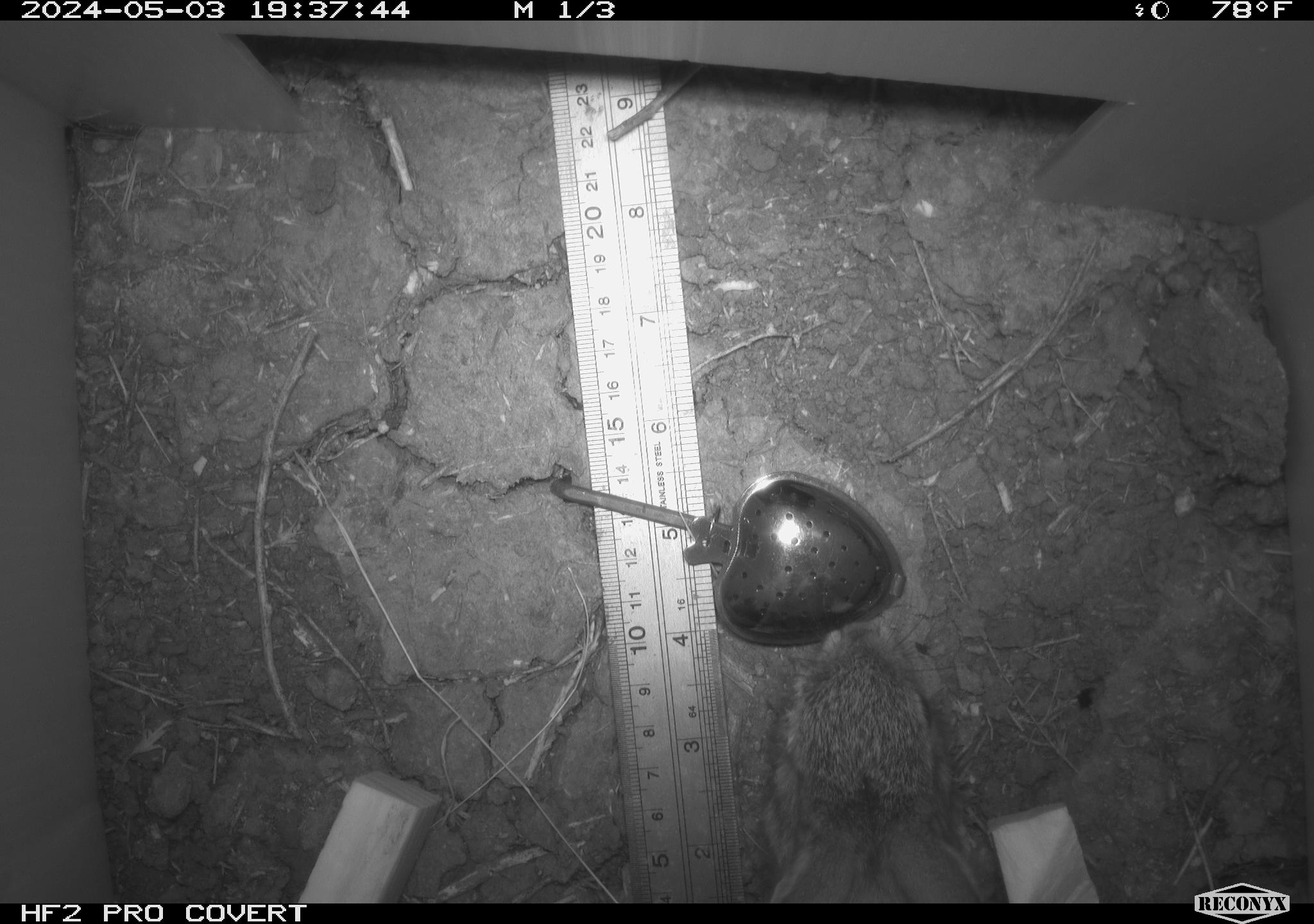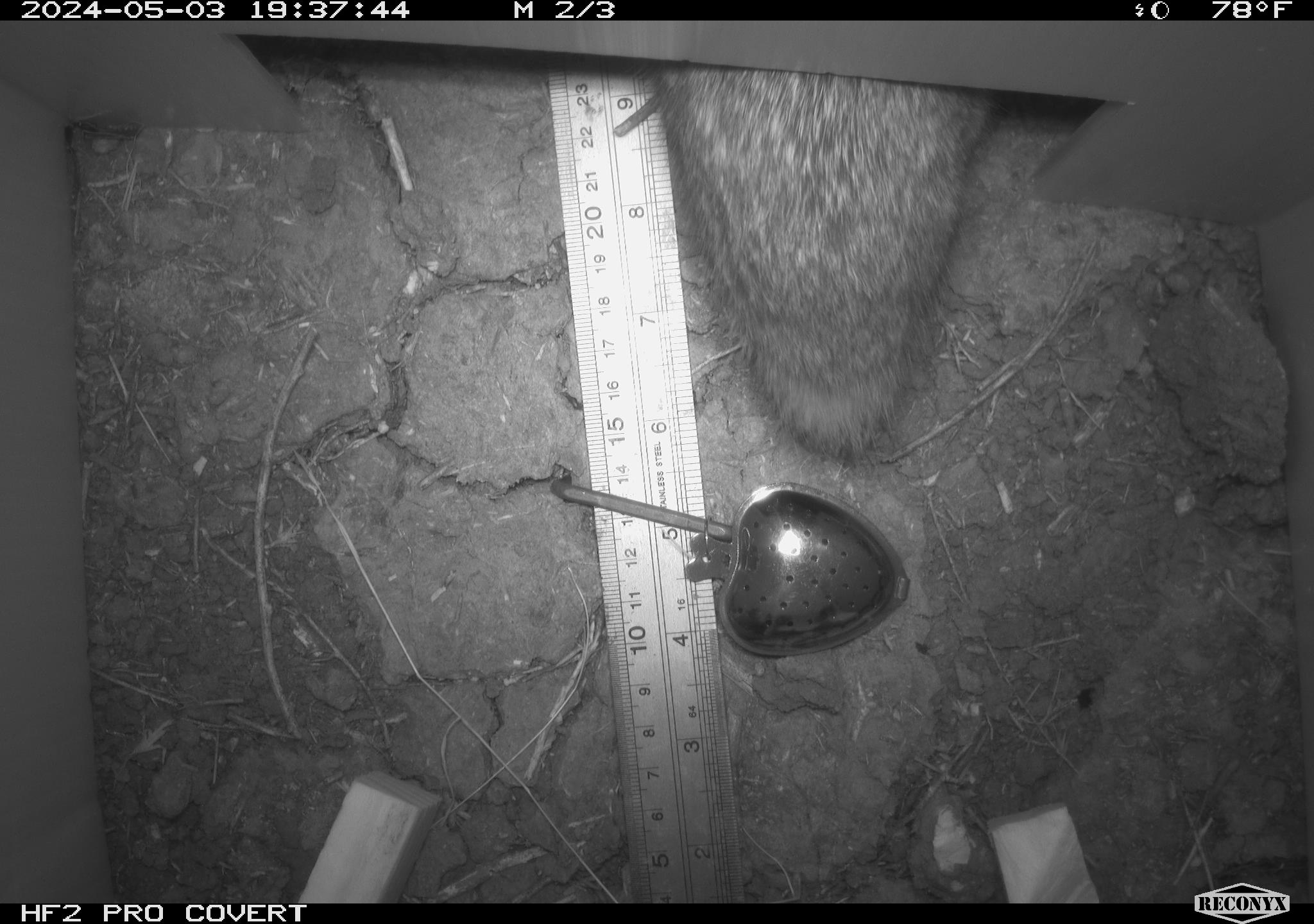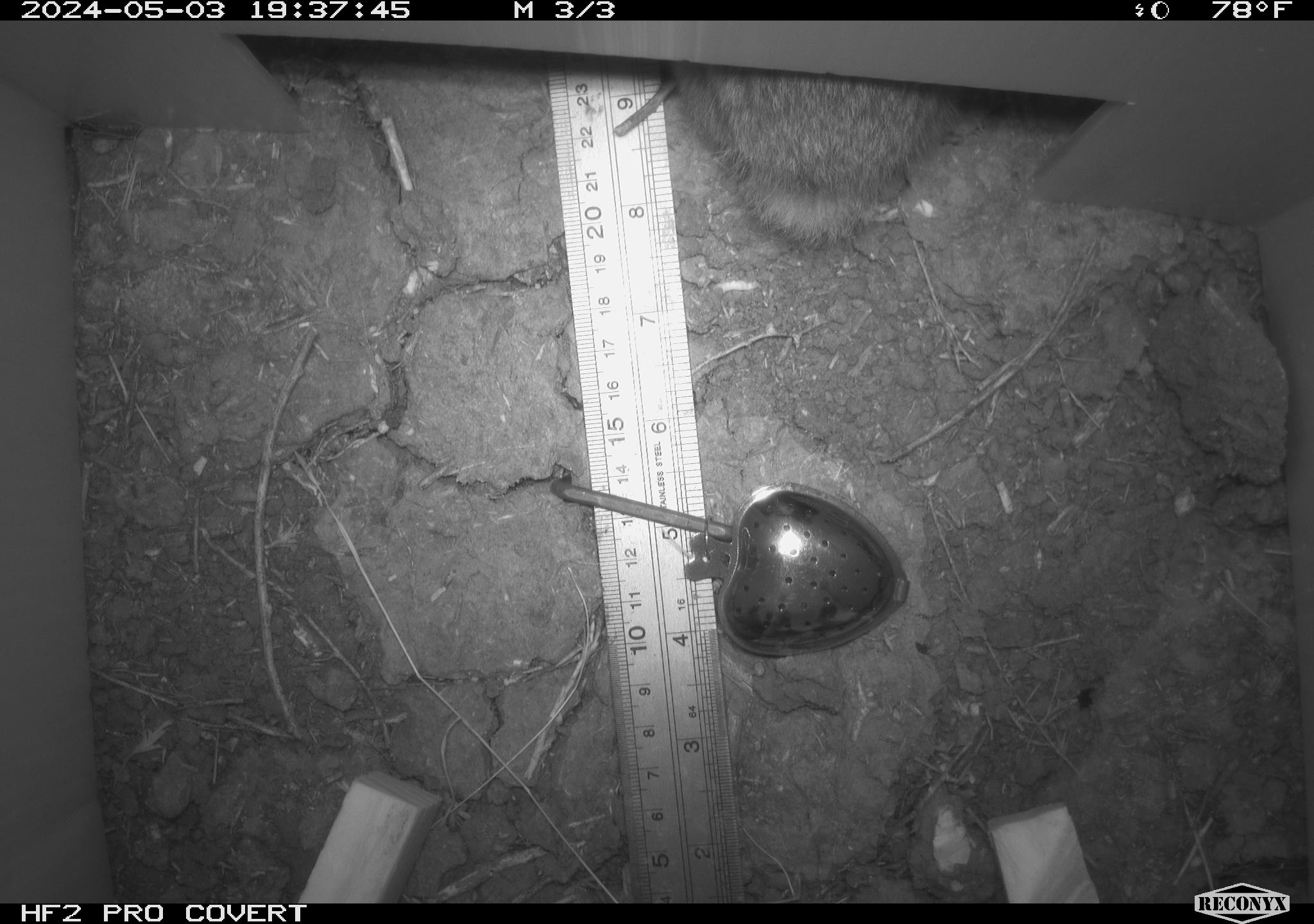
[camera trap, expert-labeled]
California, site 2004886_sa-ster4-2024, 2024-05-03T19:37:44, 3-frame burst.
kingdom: Animalia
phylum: Chordata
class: Mammalia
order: Lagomorpha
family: Leporidae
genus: Sylvilagus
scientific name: Sylvilagus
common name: cottontail rabbits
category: sylvilagus species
Sylvilagus species (cottontail rabbits) (Sylvilagus).